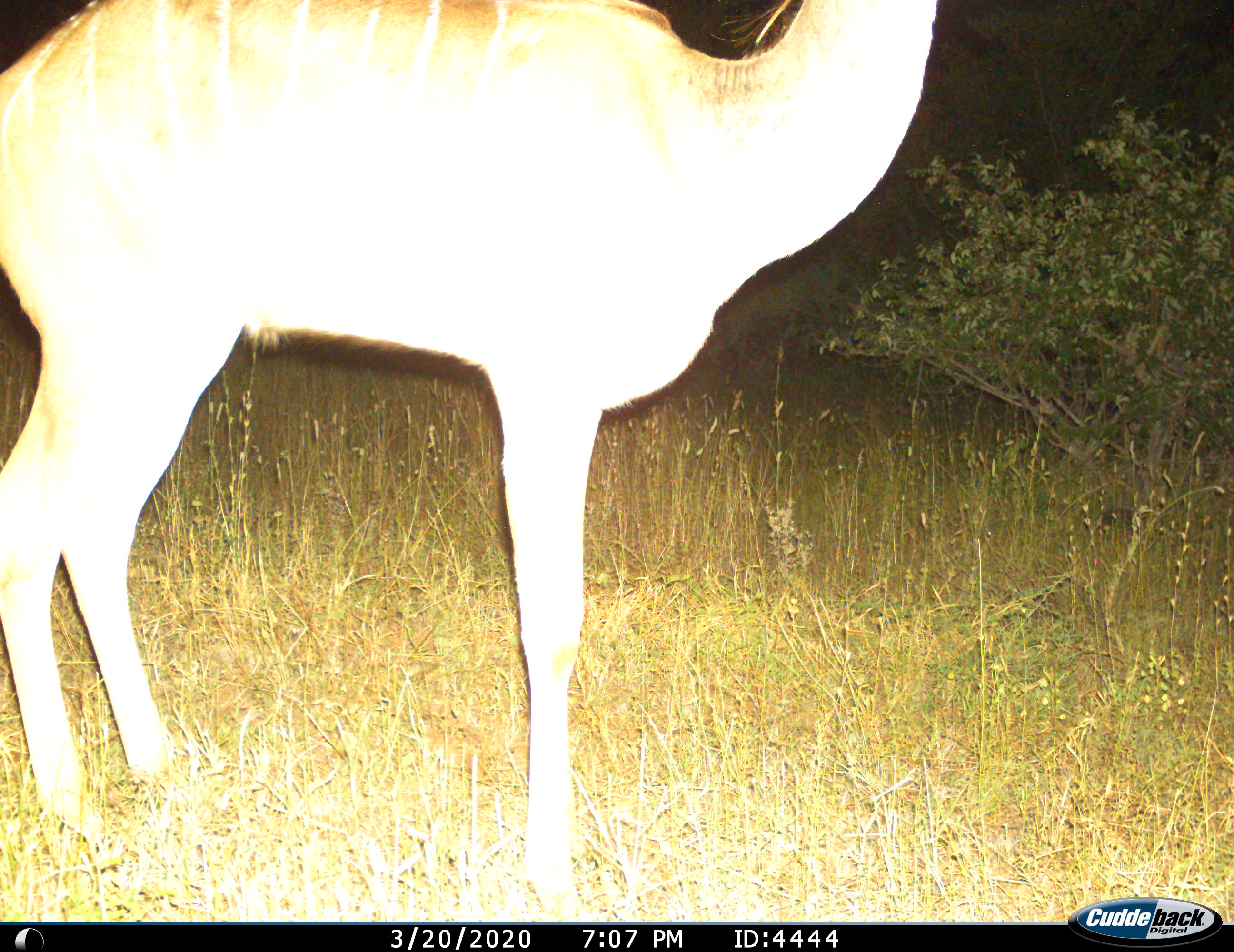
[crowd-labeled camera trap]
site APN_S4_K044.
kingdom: Animalia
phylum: Chordata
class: Mammalia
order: Artiodactyla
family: Bovidae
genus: Tragelaphus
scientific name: Tragelaphus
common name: kudu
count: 1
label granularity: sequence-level